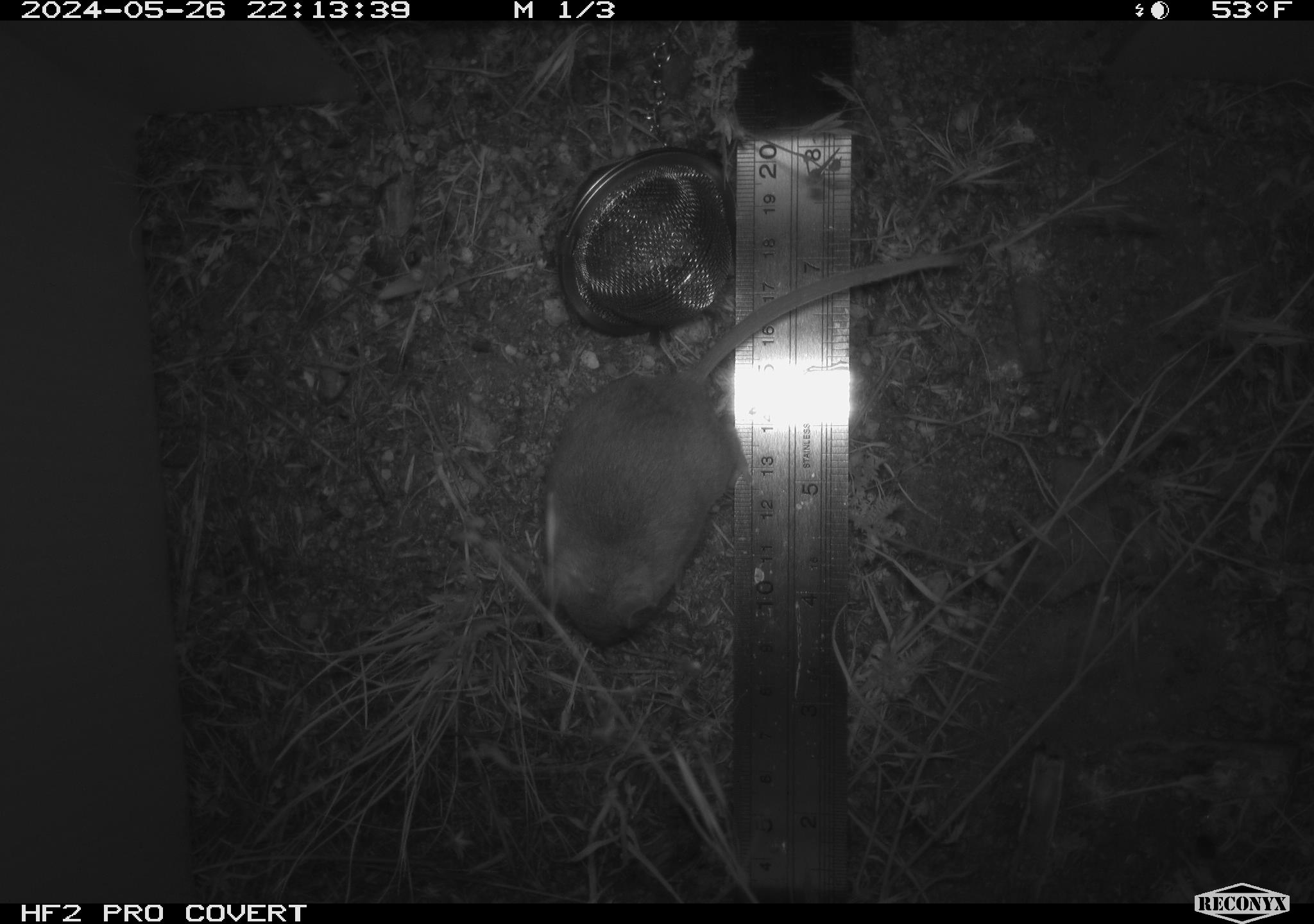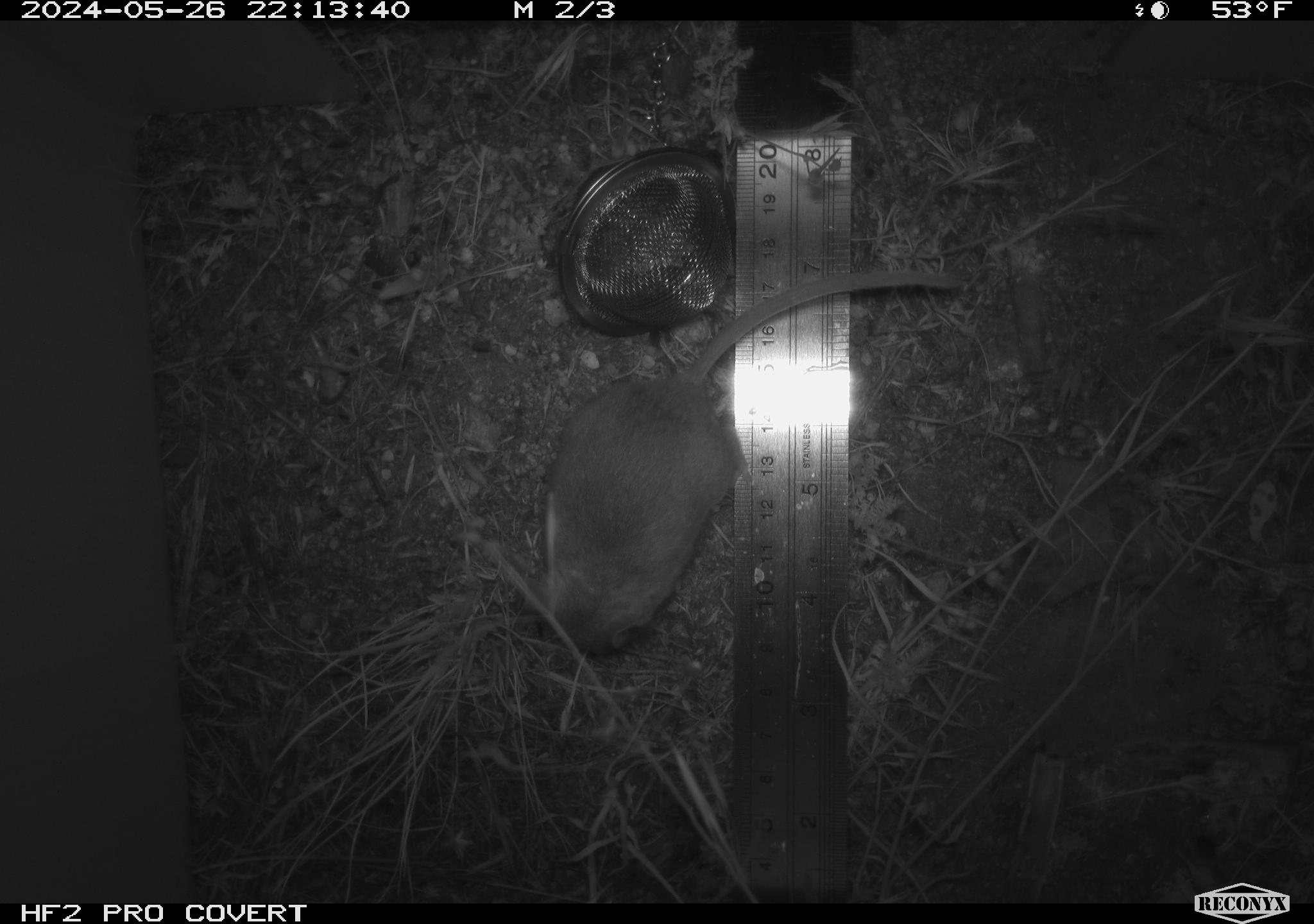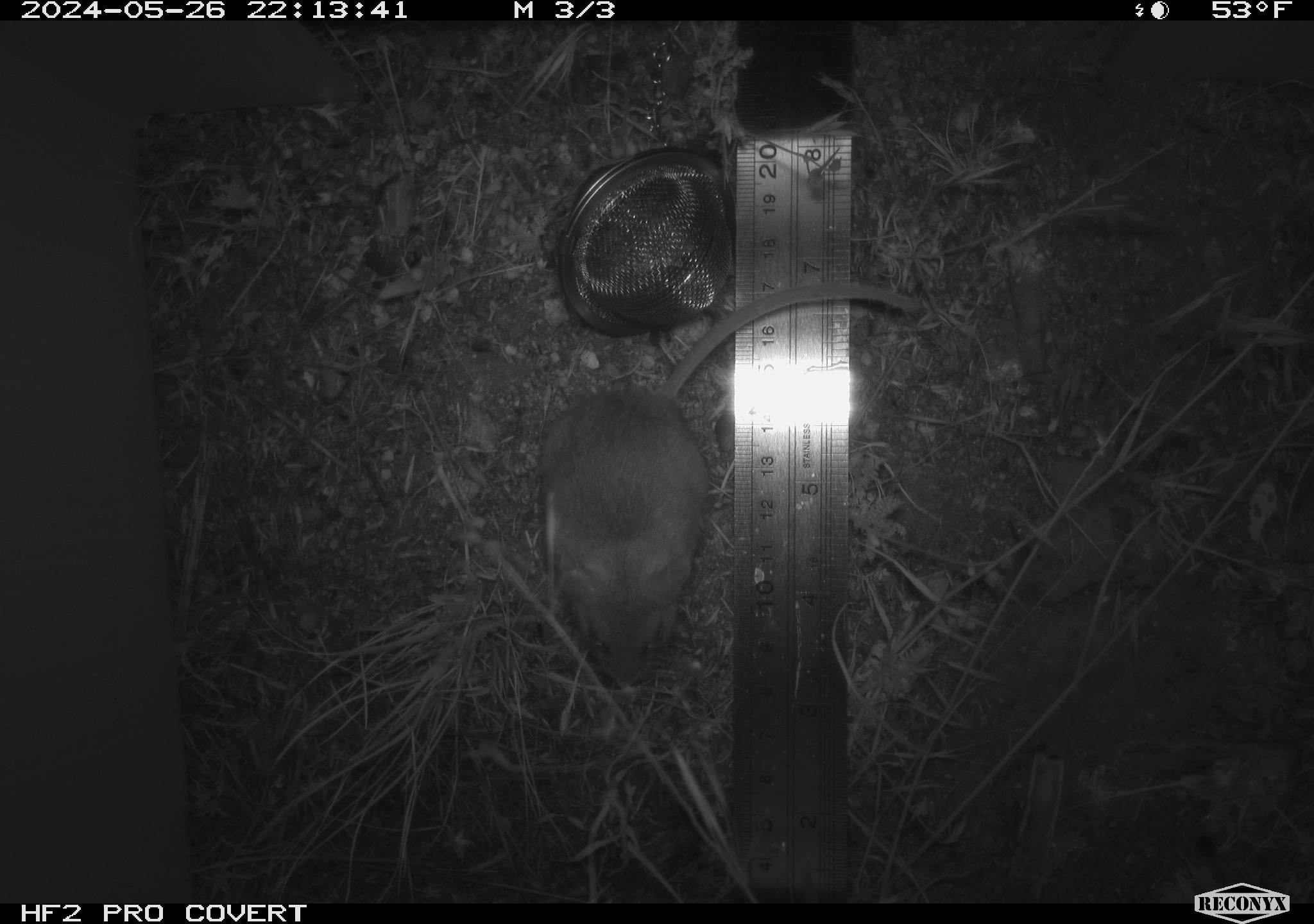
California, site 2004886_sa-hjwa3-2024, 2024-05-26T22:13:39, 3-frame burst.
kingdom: Animalia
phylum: Chordata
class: Mammalia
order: Rodentia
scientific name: Rodentia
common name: rodent